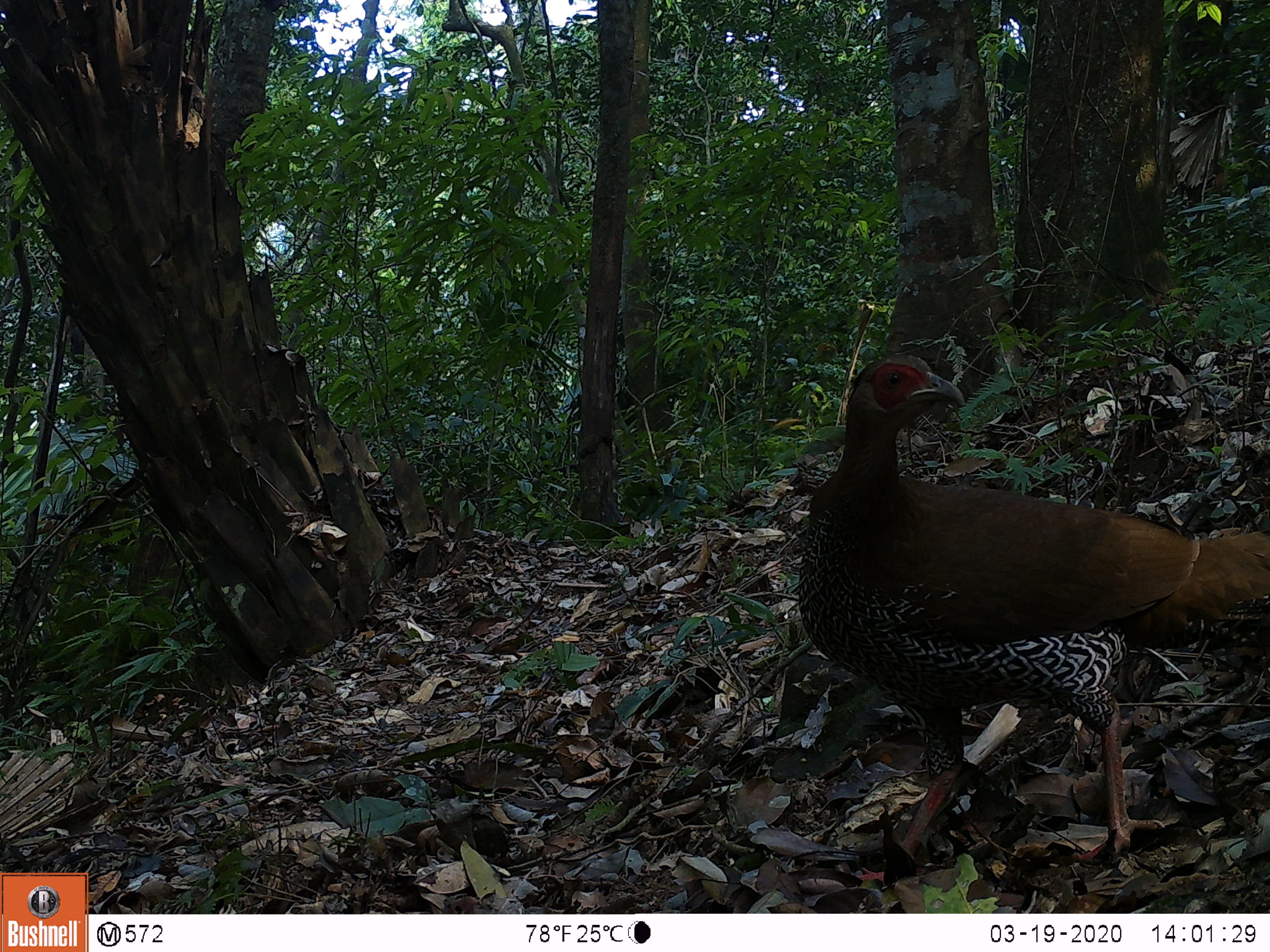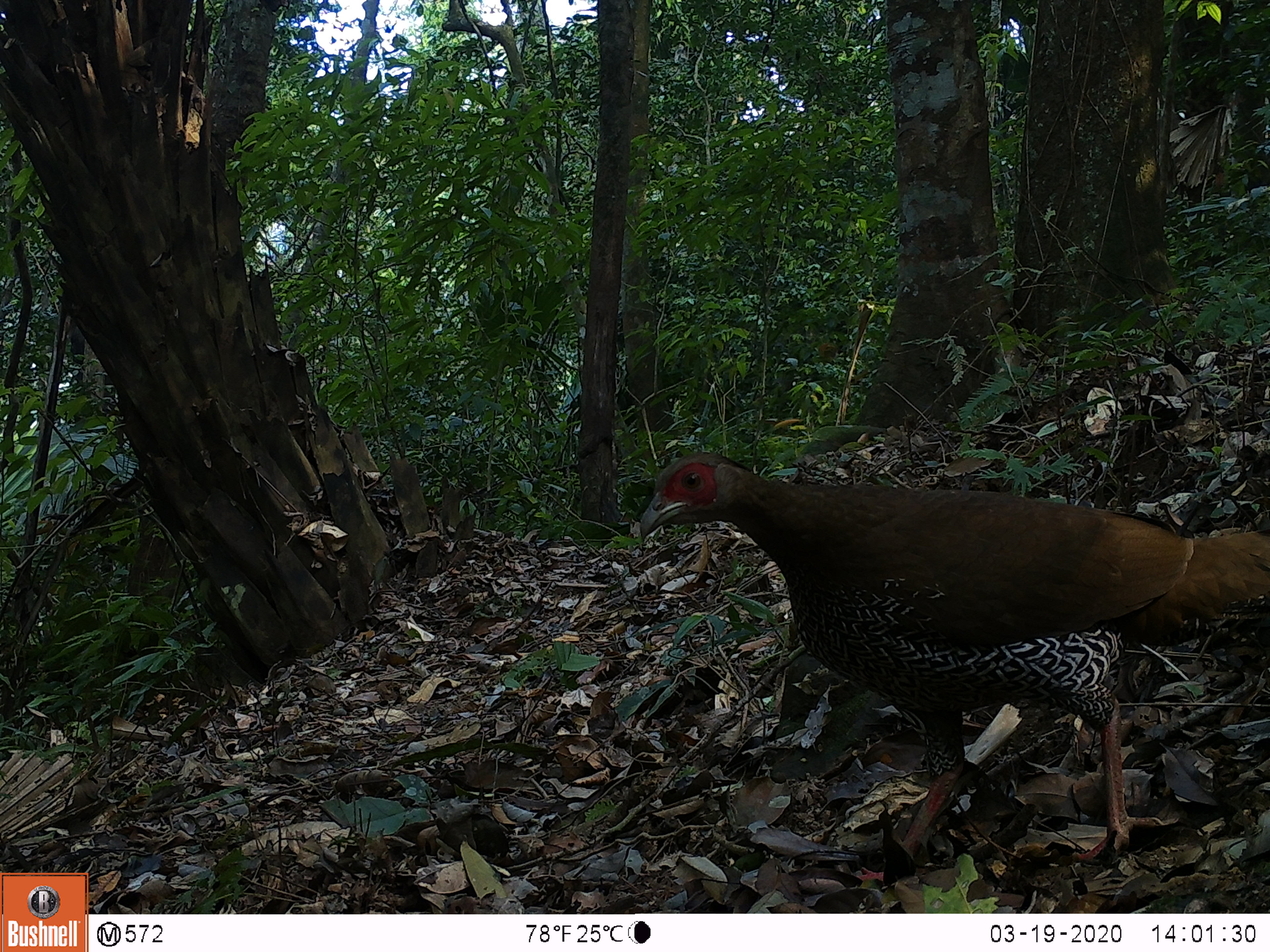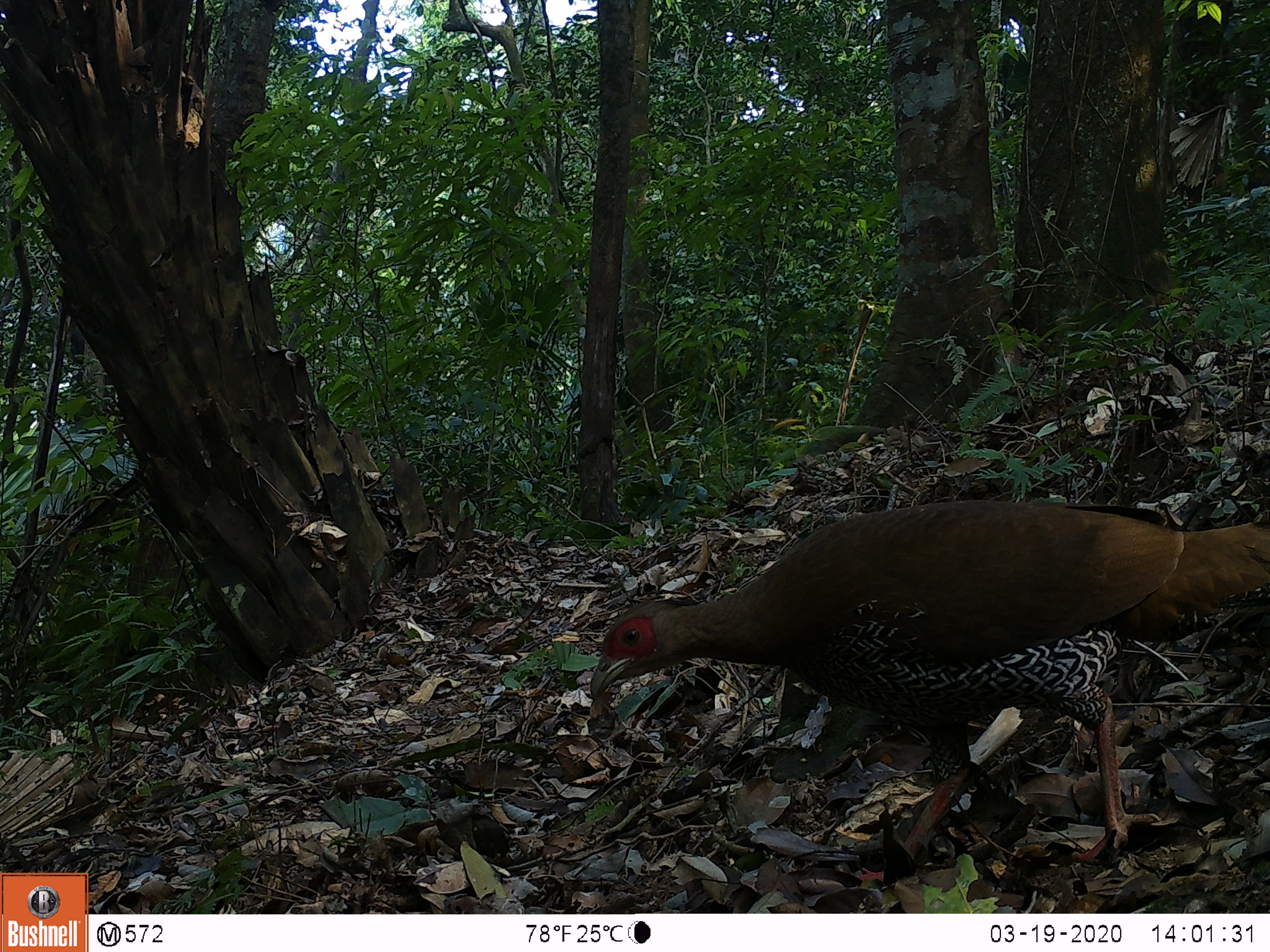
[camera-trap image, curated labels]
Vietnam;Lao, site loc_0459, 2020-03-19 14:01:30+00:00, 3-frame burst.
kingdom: Animalia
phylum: Chordata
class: Aves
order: Galliformes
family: Phasianidae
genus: Lophura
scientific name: Lophura nycthemera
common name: silver pheasant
Silver pheasant (Lophura nycthemera). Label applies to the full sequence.